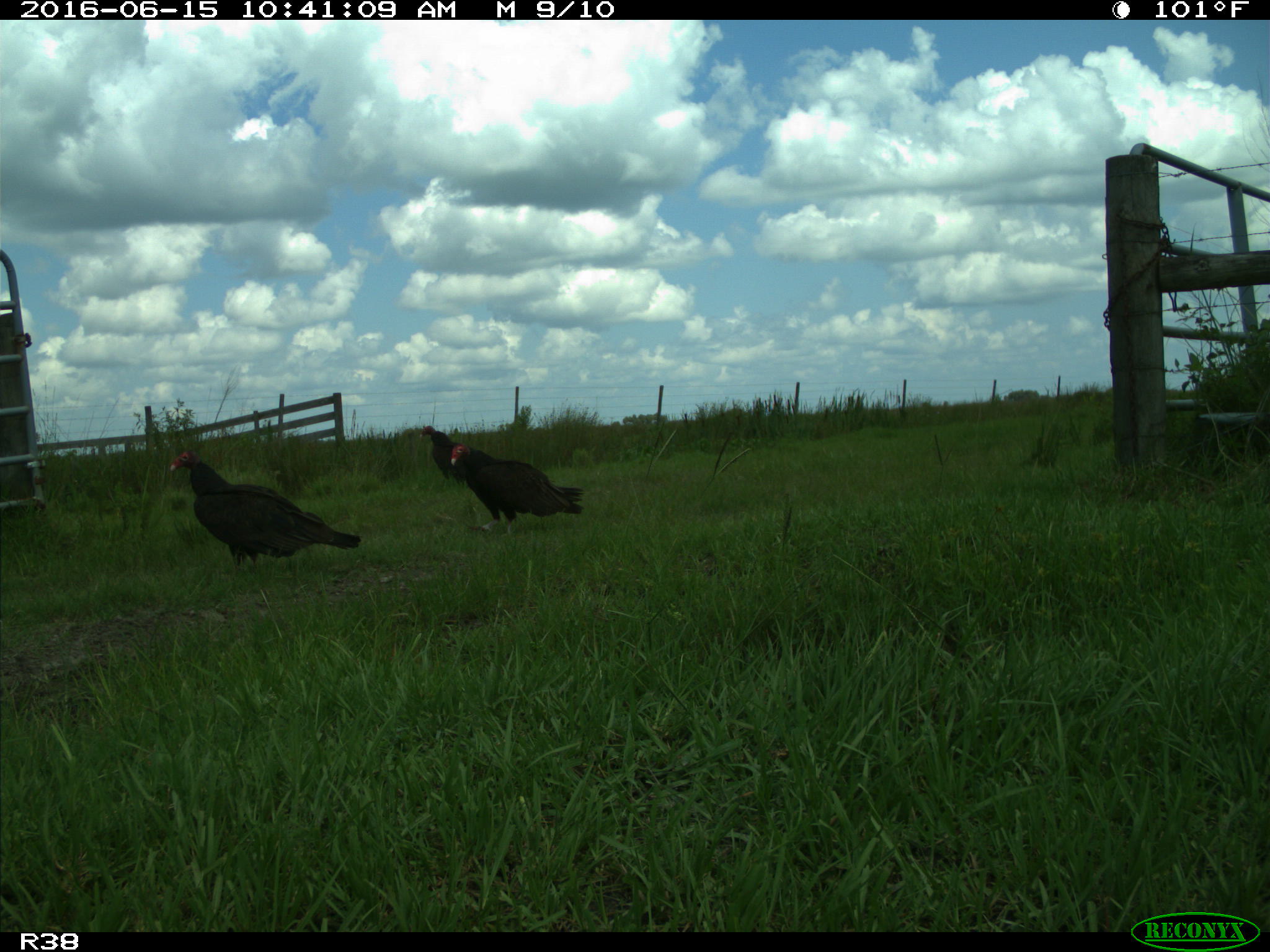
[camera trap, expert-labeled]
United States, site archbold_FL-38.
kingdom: Animalia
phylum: Chordata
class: Aves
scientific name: Aves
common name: birds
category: unidentified bird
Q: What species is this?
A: Unidentified bird (birds) (Aves).